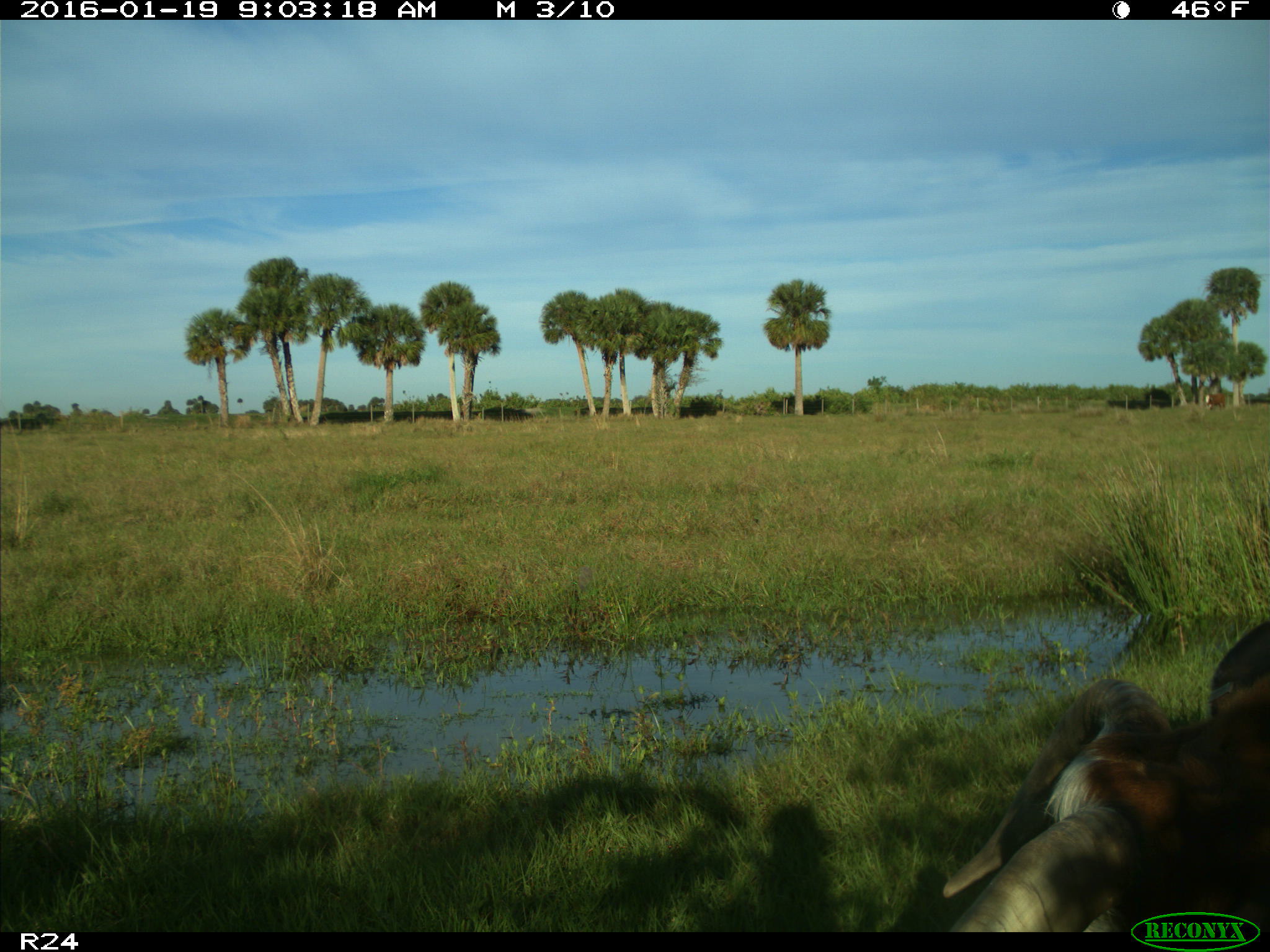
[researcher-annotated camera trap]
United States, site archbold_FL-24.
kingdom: Animalia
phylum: Chordata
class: Mammalia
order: Artiodactyla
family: Bovidae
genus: Bos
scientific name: Bos taurus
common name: domestic cow